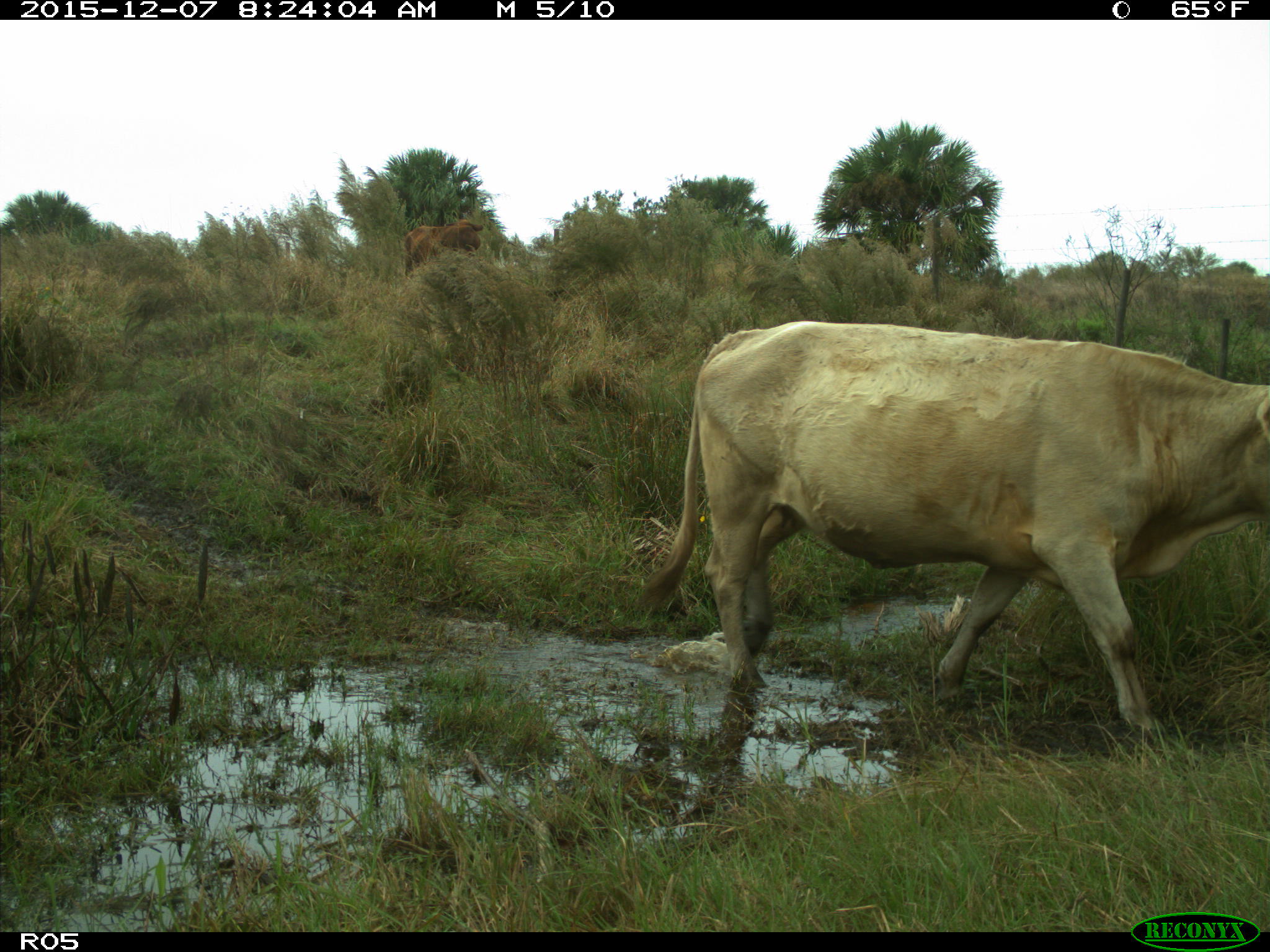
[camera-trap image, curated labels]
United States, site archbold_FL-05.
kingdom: Animalia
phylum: Chordata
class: Mammalia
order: Artiodactyla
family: Bovidae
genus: Bos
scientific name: Bos taurus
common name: domestic cow